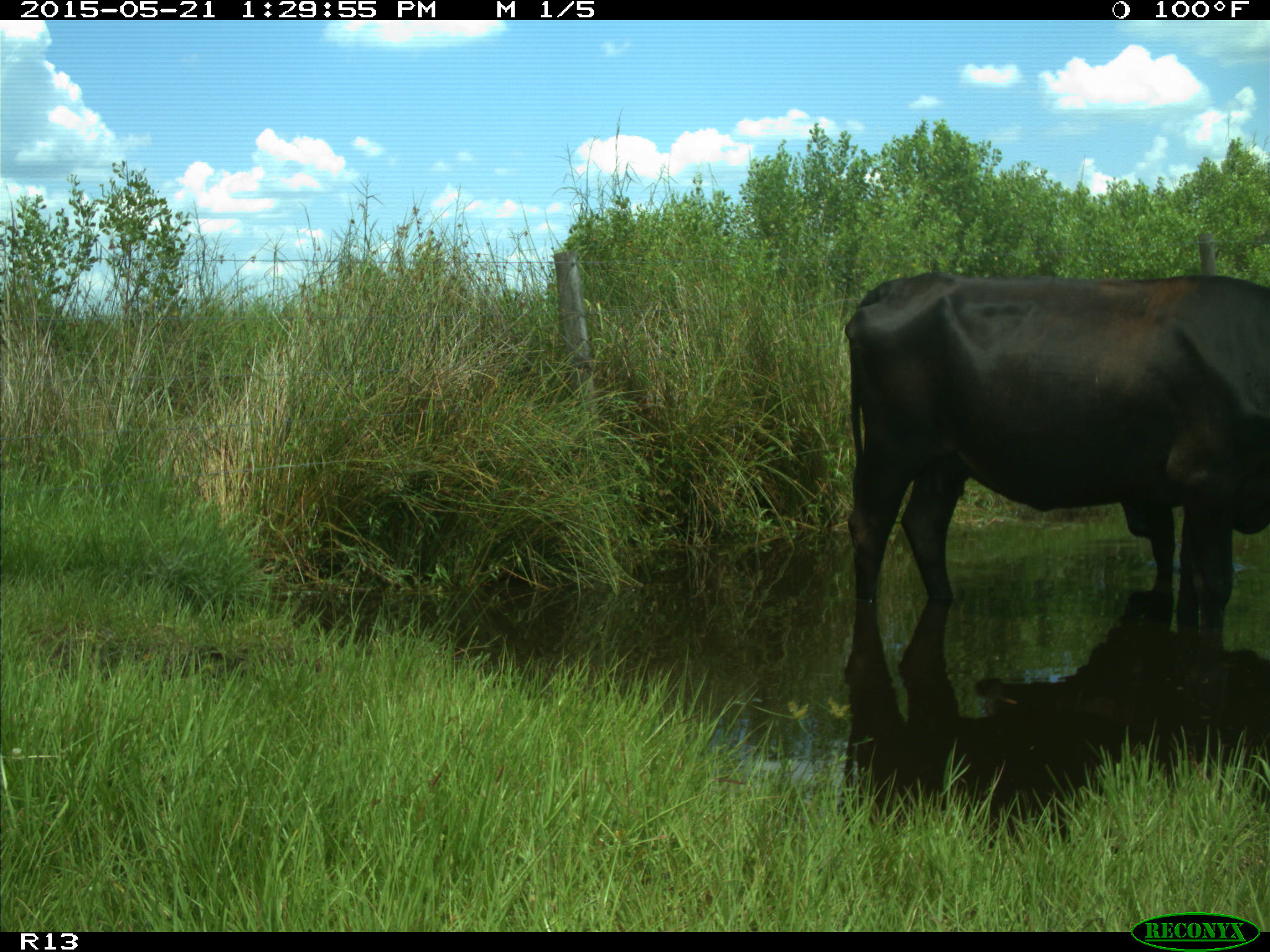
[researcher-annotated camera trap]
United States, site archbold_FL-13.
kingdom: Animalia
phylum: Chordata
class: Mammalia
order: Artiodactyla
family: Bovidae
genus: Bos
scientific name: Bos taurus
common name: domestic cow